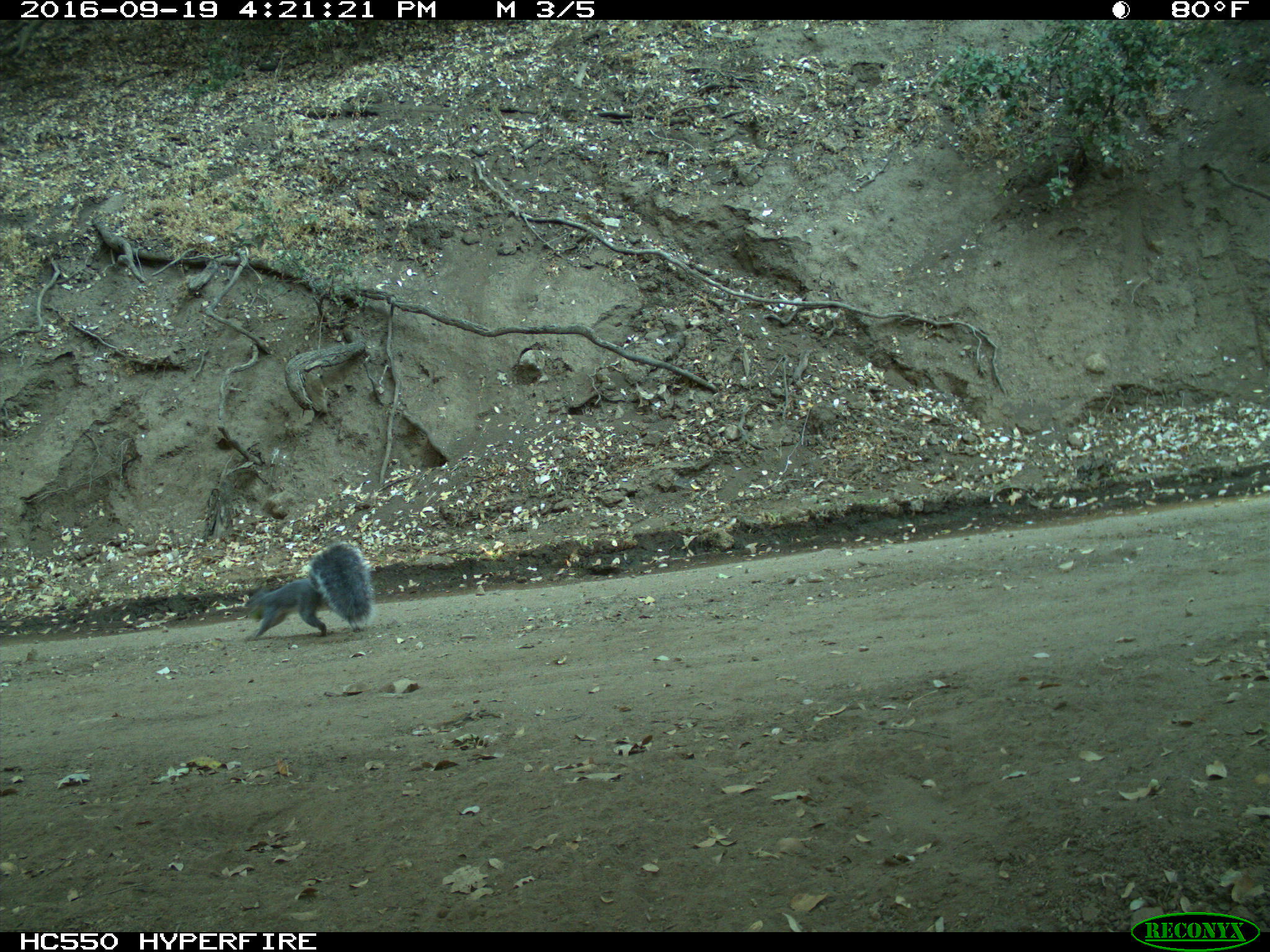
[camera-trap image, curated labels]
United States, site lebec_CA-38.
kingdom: Animalia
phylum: Chordata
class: Mammalia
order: Rodentia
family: Sciuridae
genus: Sciurus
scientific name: Sciurus carolinensis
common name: eastern gray squirrel